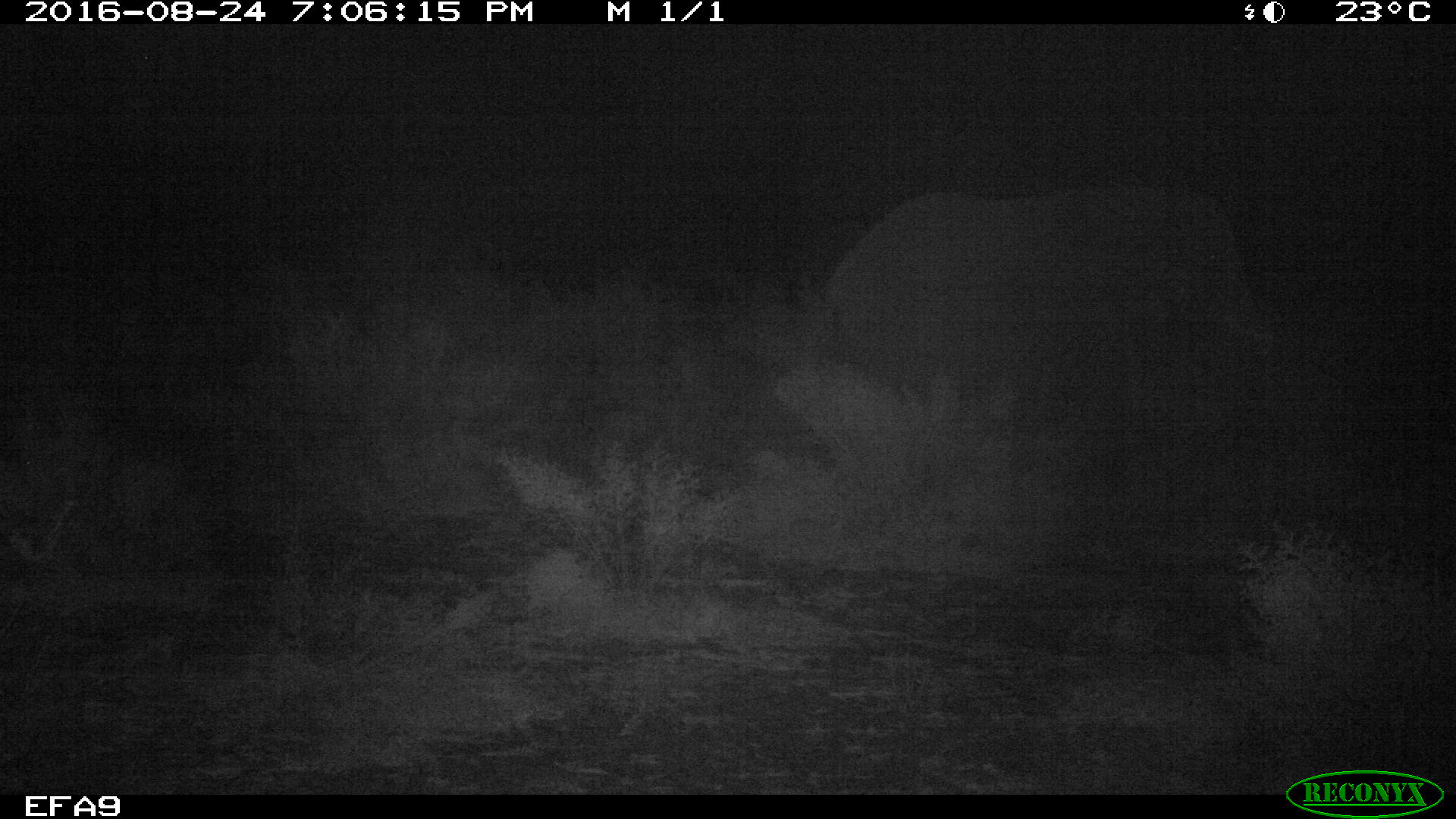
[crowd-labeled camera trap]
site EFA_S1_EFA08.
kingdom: Animalia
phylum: Chordata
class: Mammalia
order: Proboscidea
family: Elephantidae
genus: Loxodonta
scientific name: Loxodonta africana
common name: african bush elephant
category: elephant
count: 1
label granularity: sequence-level